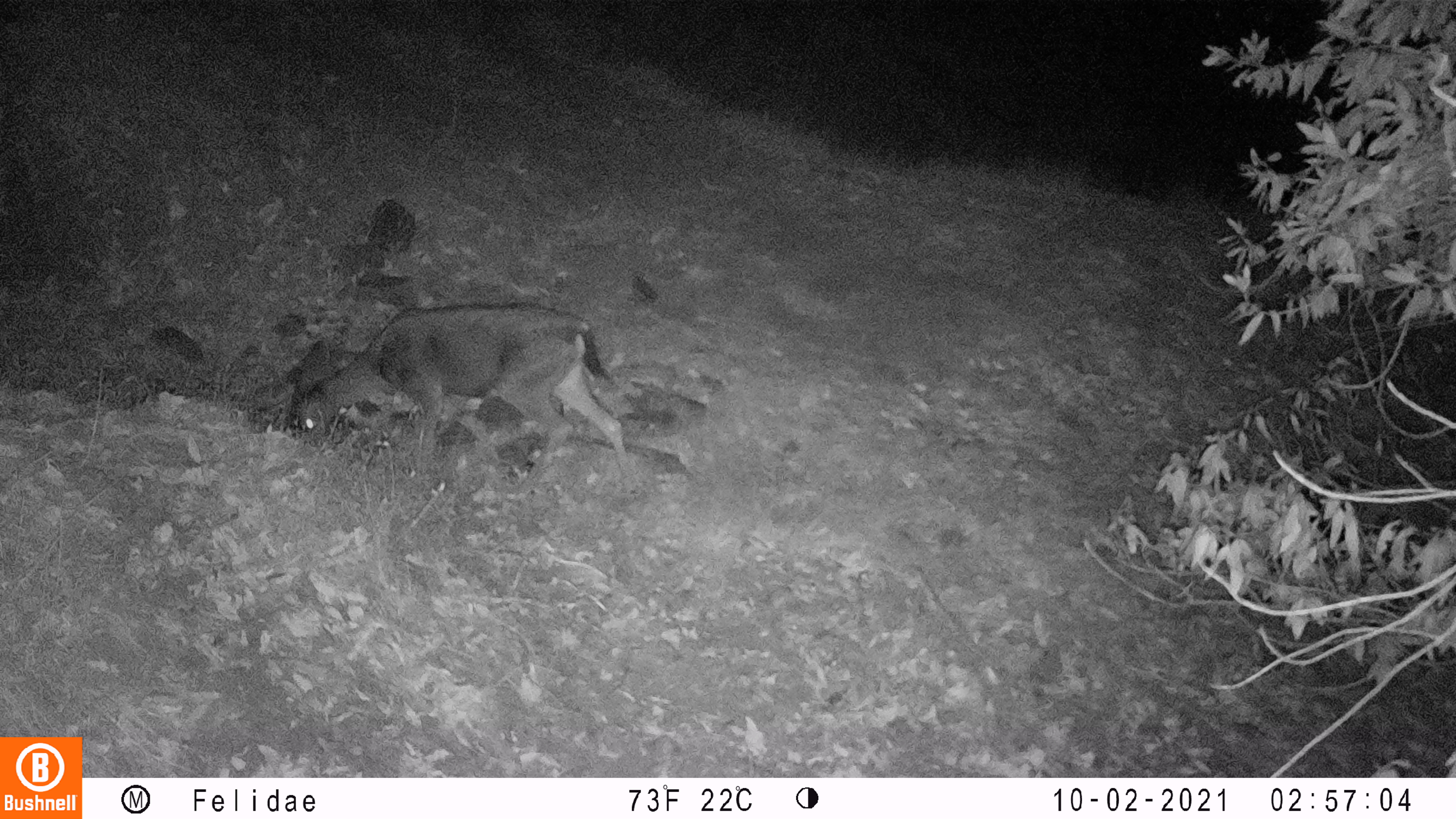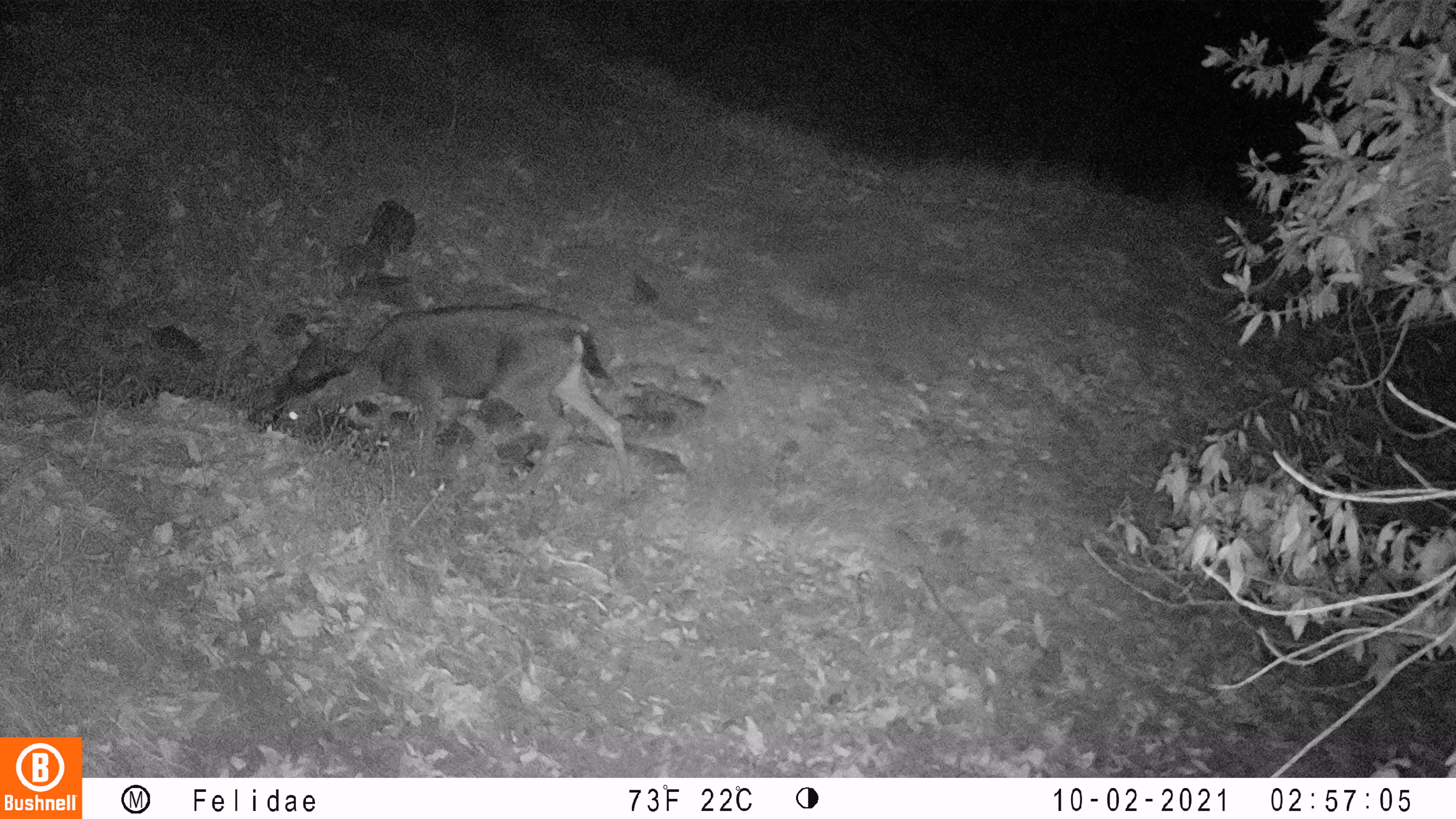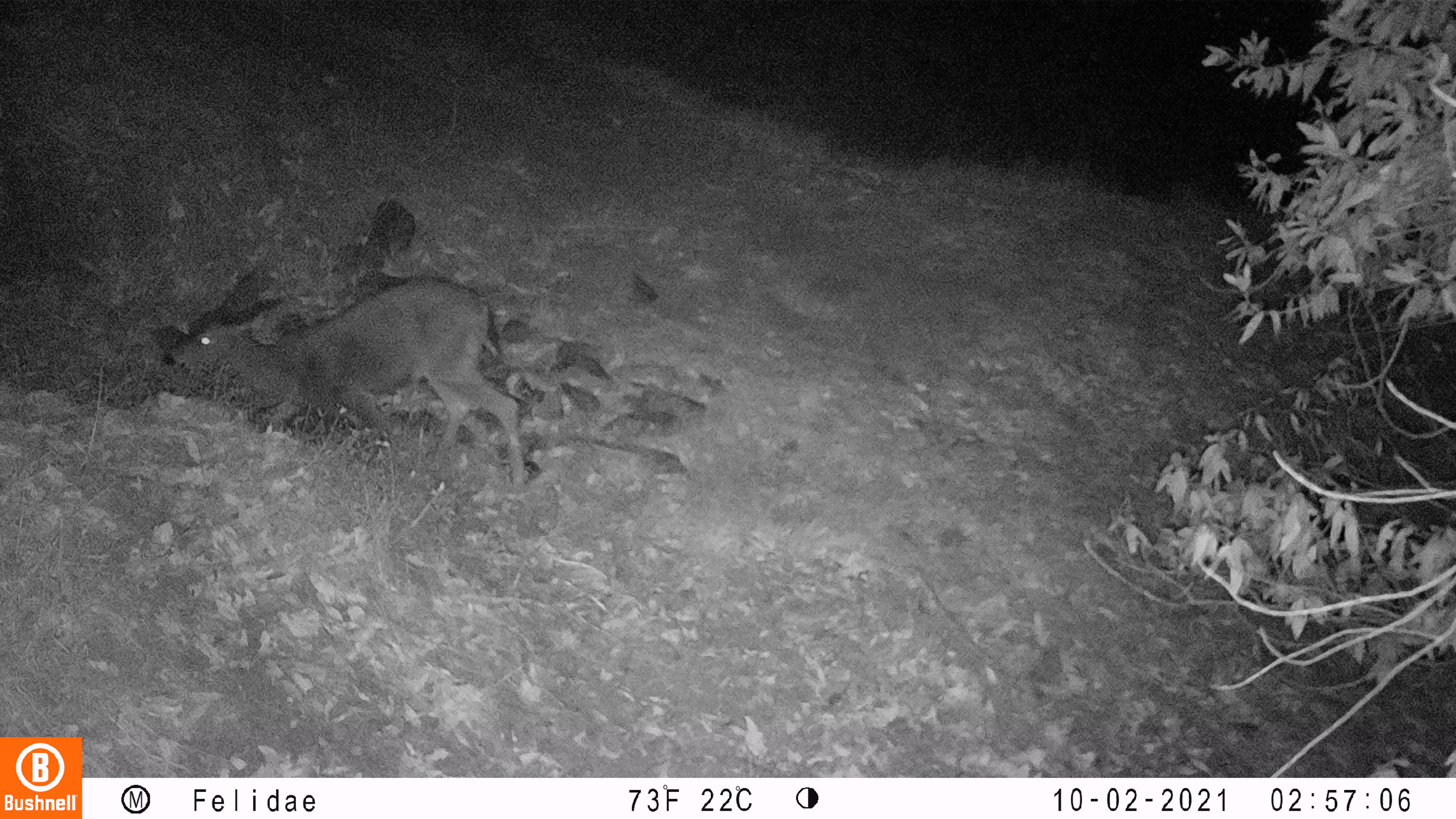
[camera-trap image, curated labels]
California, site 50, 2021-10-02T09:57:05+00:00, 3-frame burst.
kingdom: Animalia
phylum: Chordata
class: Mammalia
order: Artiodactyla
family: Cervidae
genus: Odocoileus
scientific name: Odocoileus hemionus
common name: mule deer